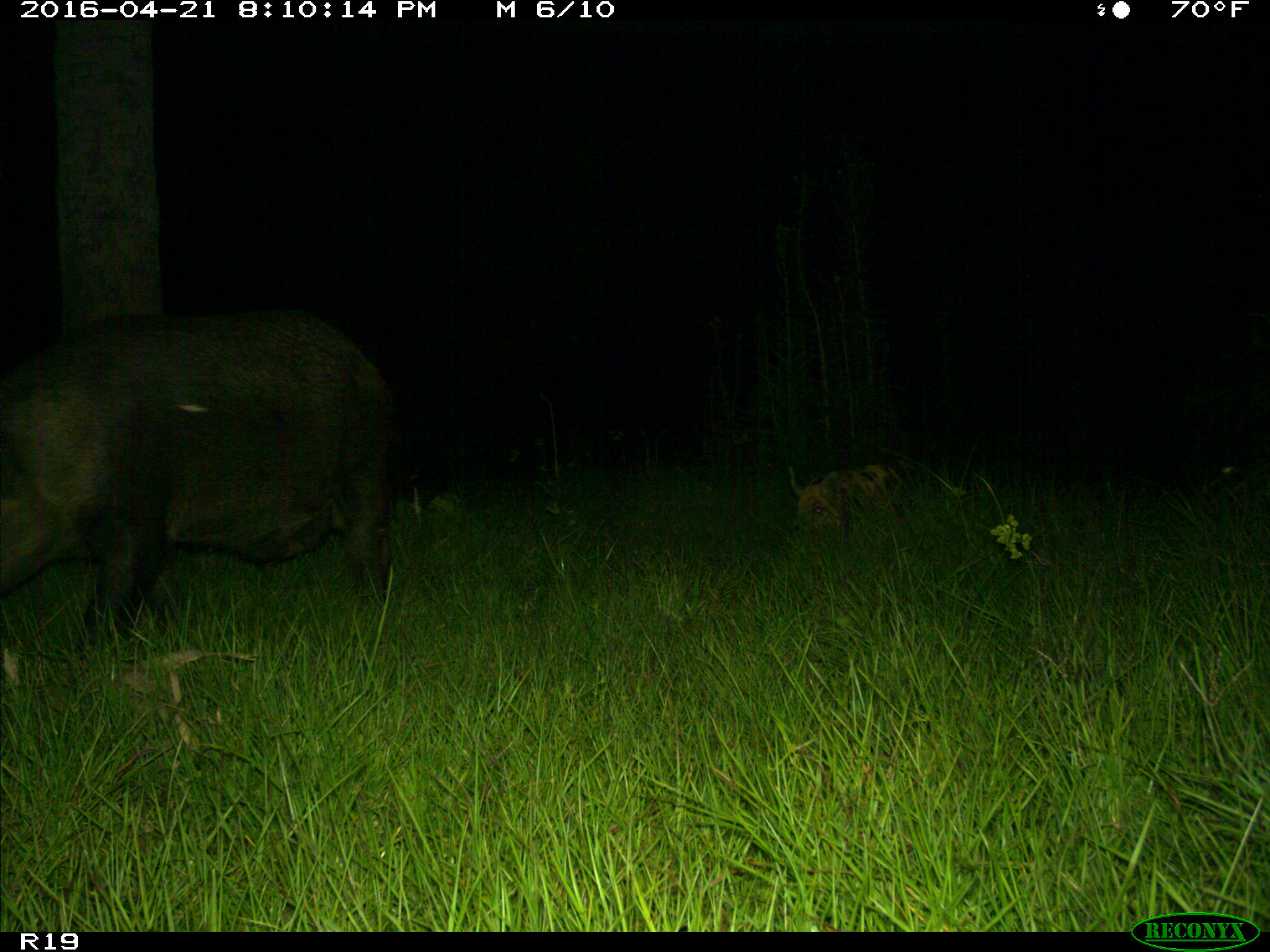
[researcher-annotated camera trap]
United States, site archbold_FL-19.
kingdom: Animalia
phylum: Chordata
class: Mammalia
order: Artiodactyla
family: Suidae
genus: Sus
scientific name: Sus scrofa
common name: wild boar